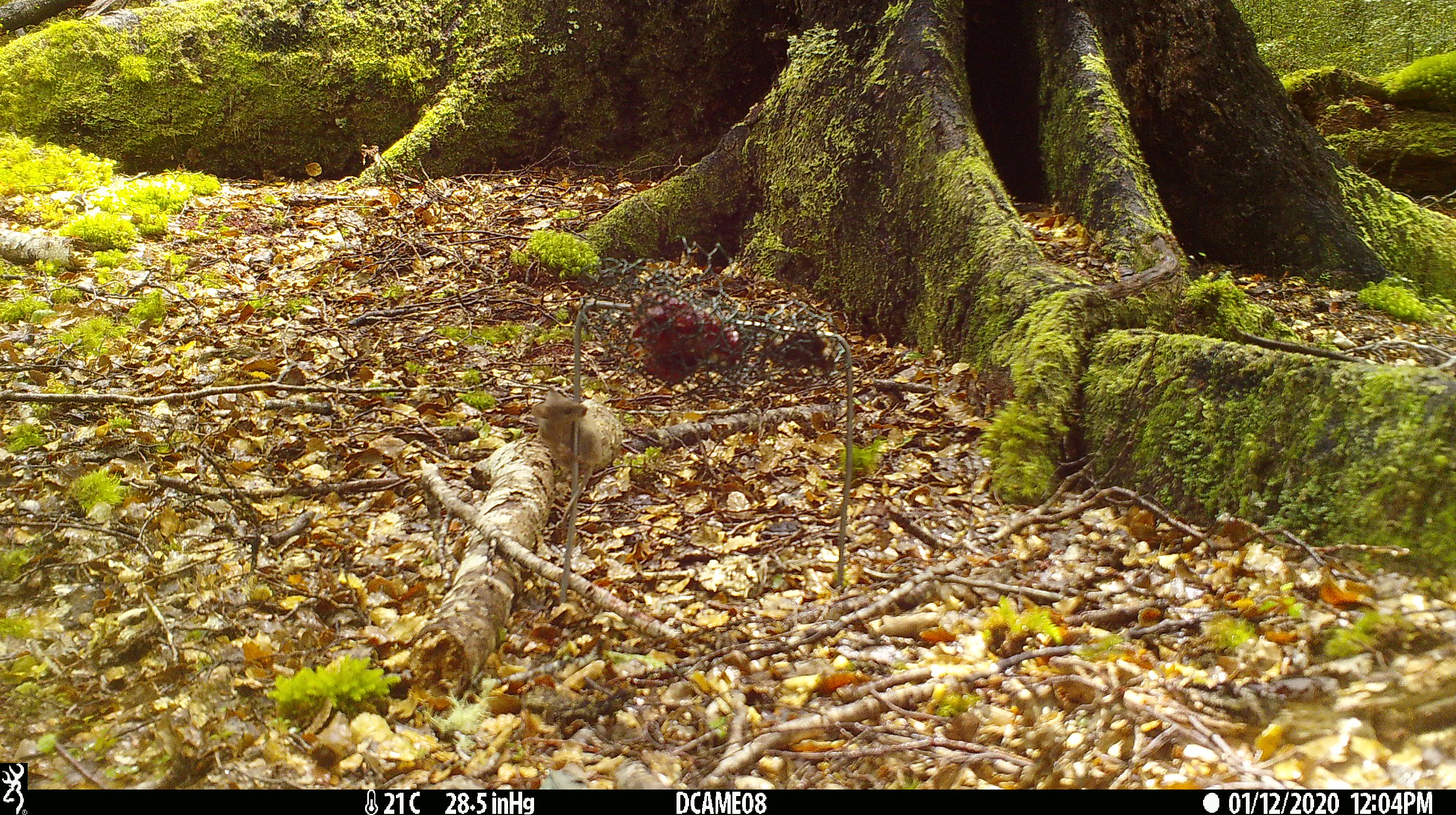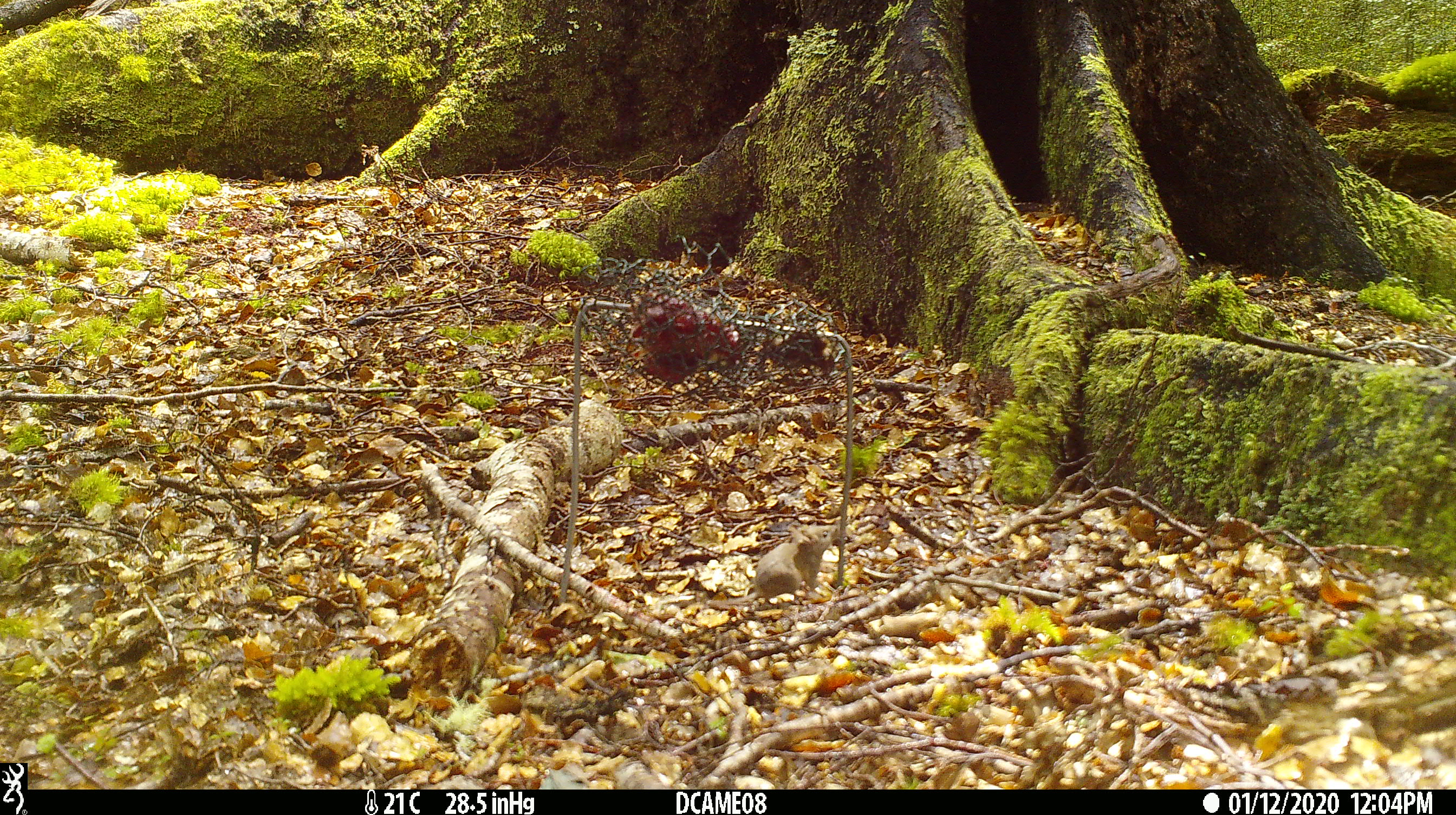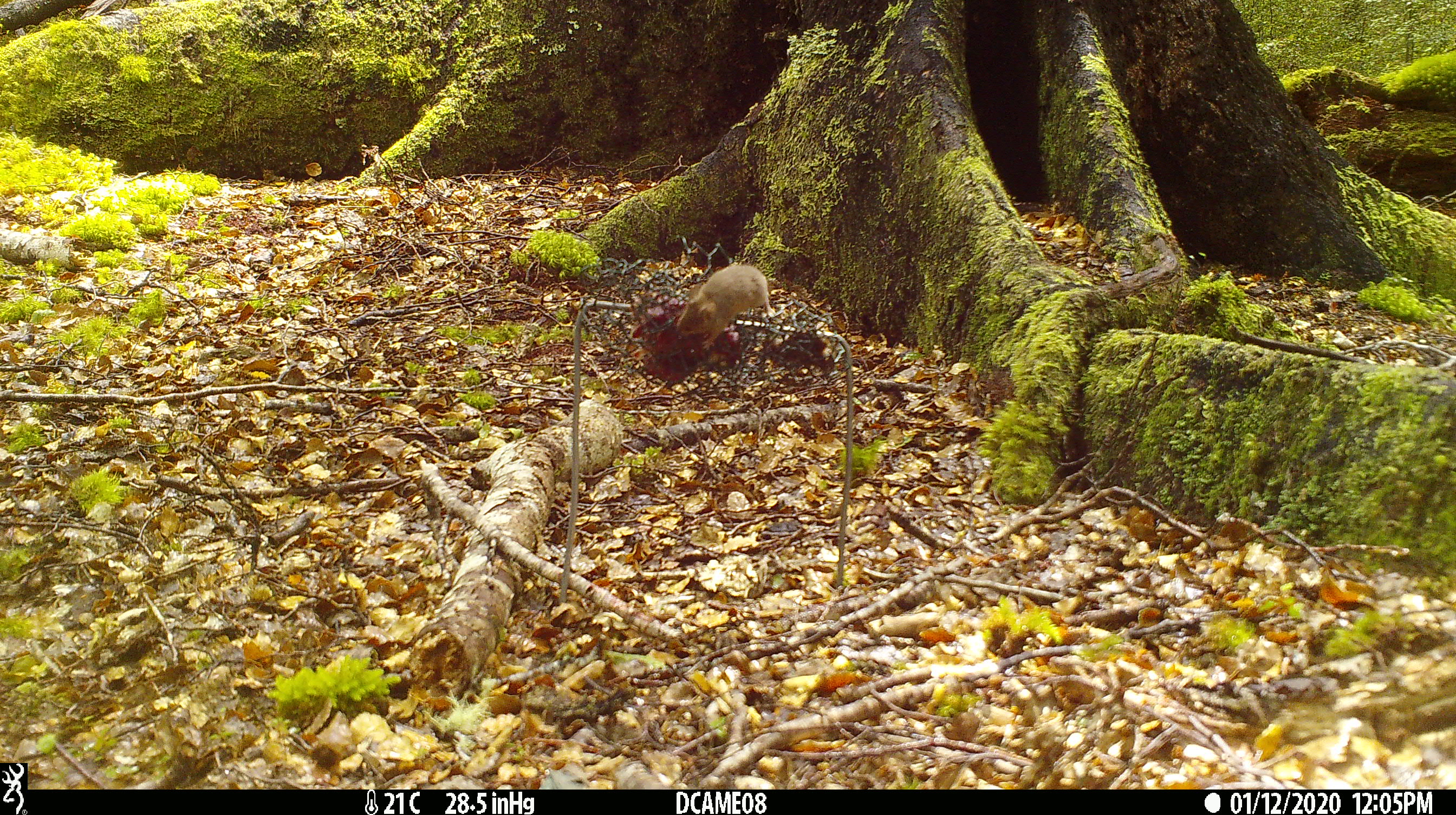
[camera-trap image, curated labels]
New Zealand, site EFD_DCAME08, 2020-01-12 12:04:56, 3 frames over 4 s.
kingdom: Animalia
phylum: Chordata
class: Mammalia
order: Rodentia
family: Muridae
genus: Mus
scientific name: Mus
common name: mouse